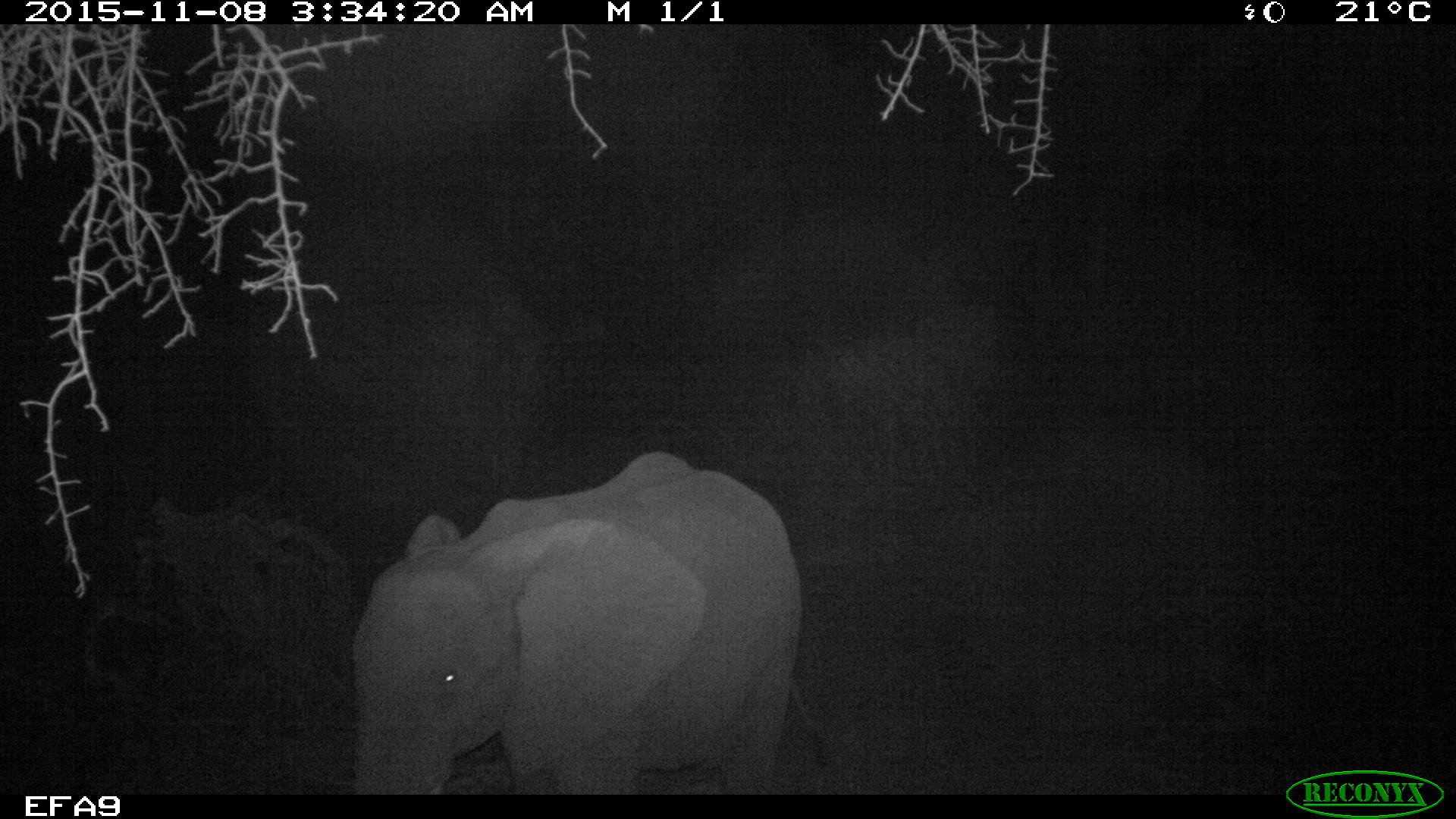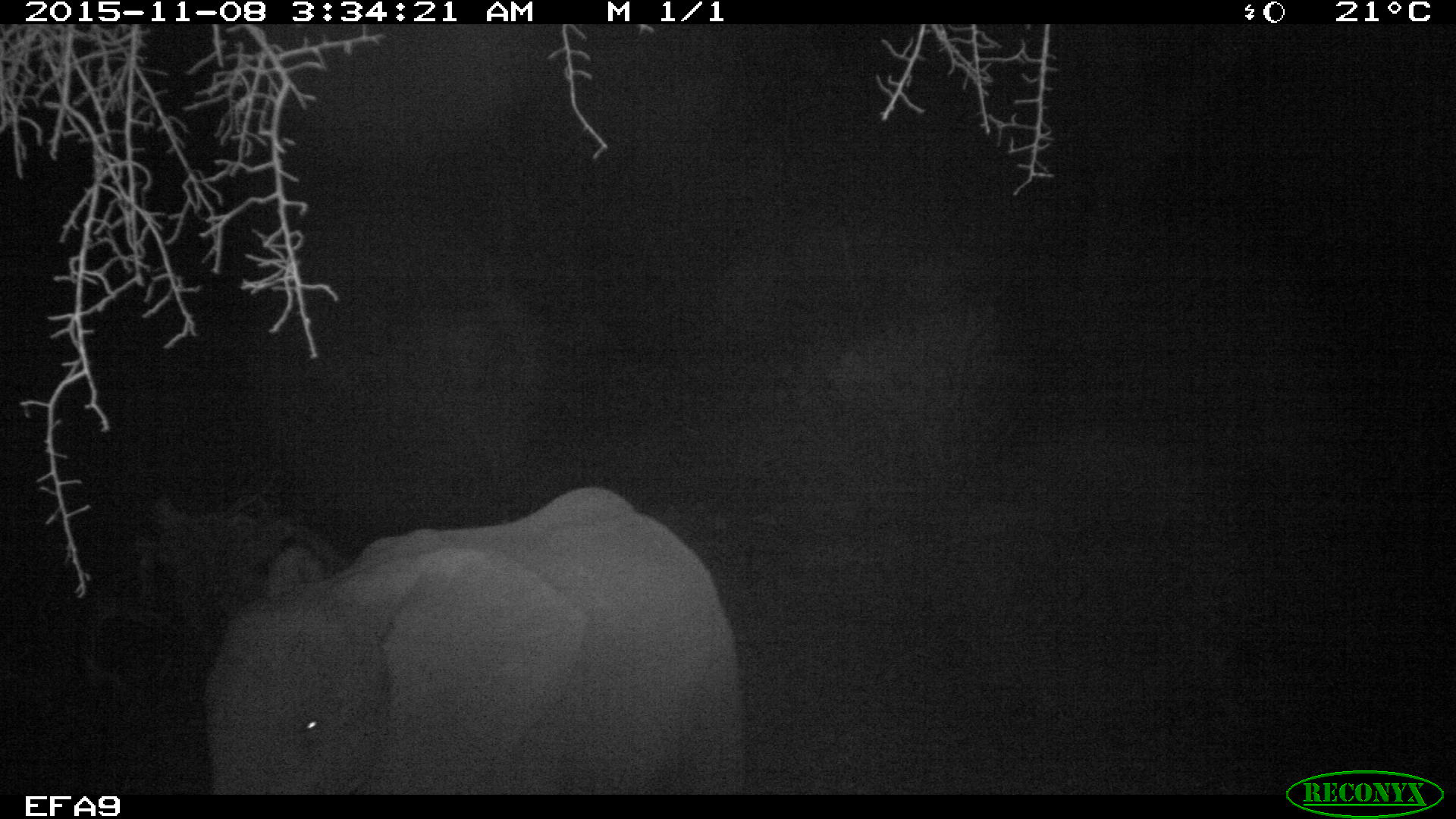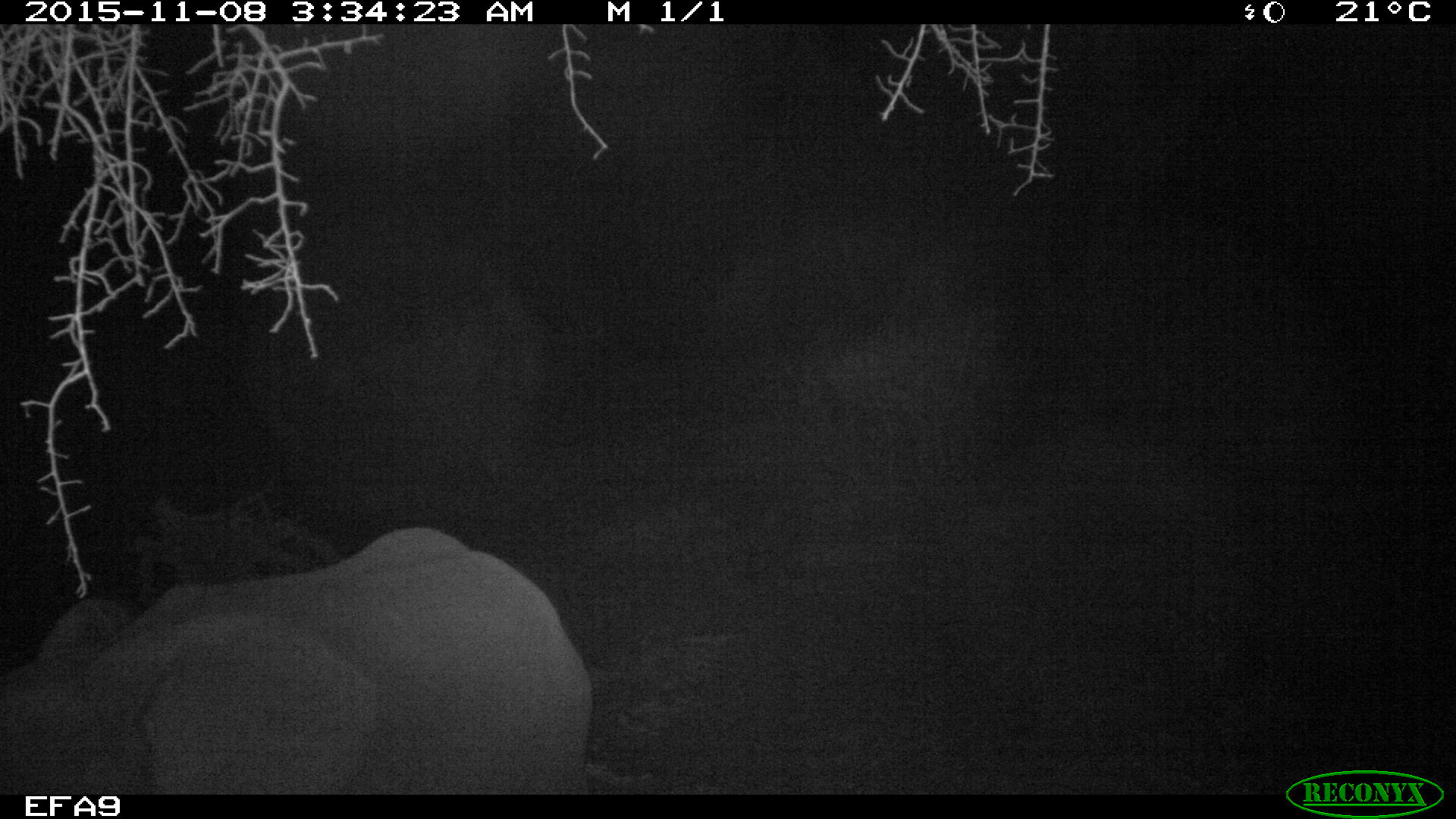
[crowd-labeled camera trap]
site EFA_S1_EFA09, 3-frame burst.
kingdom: Animalia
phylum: Chordata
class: Mammalia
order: Proboscidea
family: Elephantidae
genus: Loxodonta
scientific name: Loxodonta africana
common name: african bush elephant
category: elephant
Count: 1.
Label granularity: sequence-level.